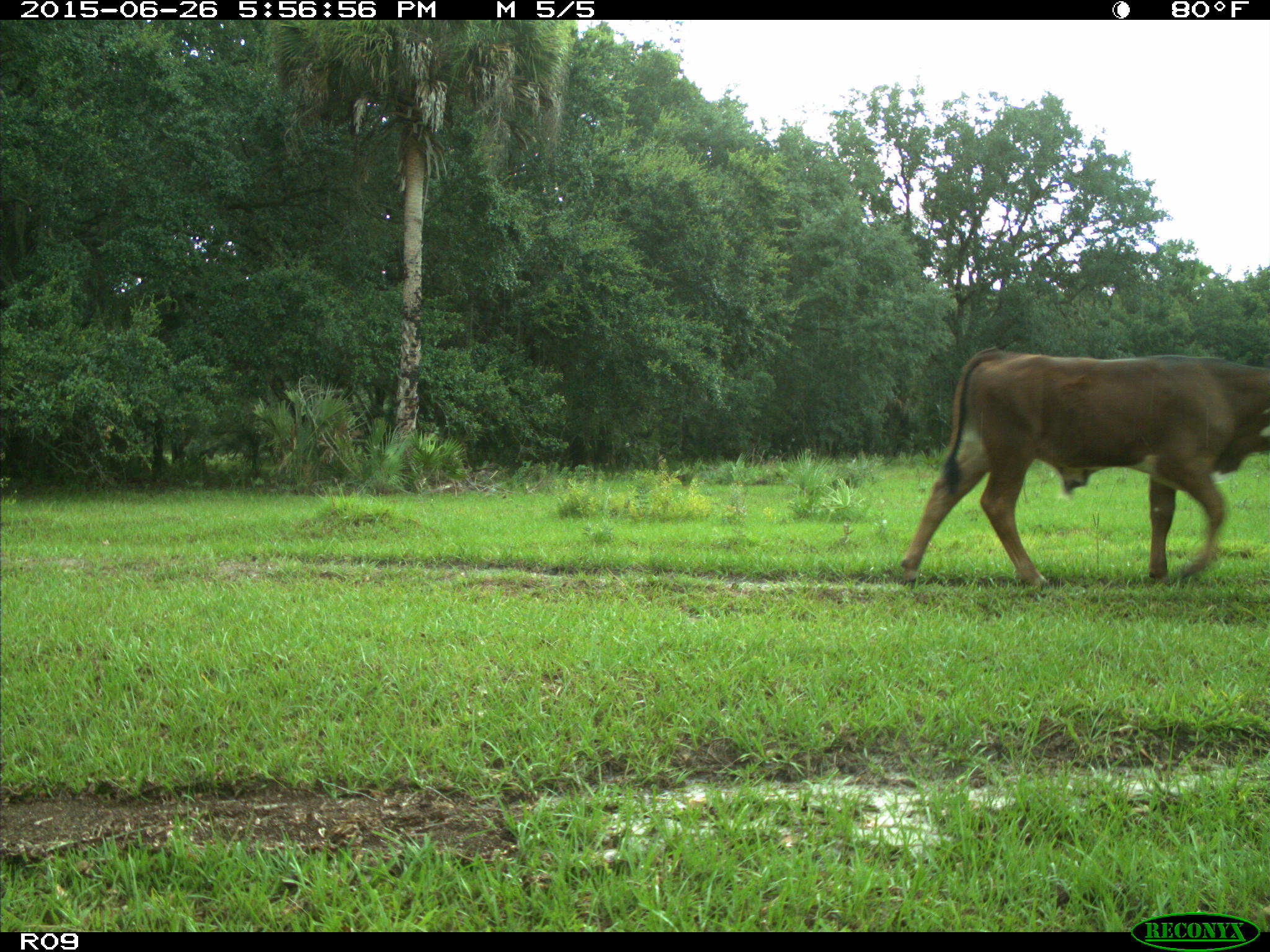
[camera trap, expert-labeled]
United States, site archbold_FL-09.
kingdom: Animalia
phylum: Chordata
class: Mammalia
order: Artiodactyla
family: Bovidae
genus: Bos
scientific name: Bos taurus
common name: domestic cow